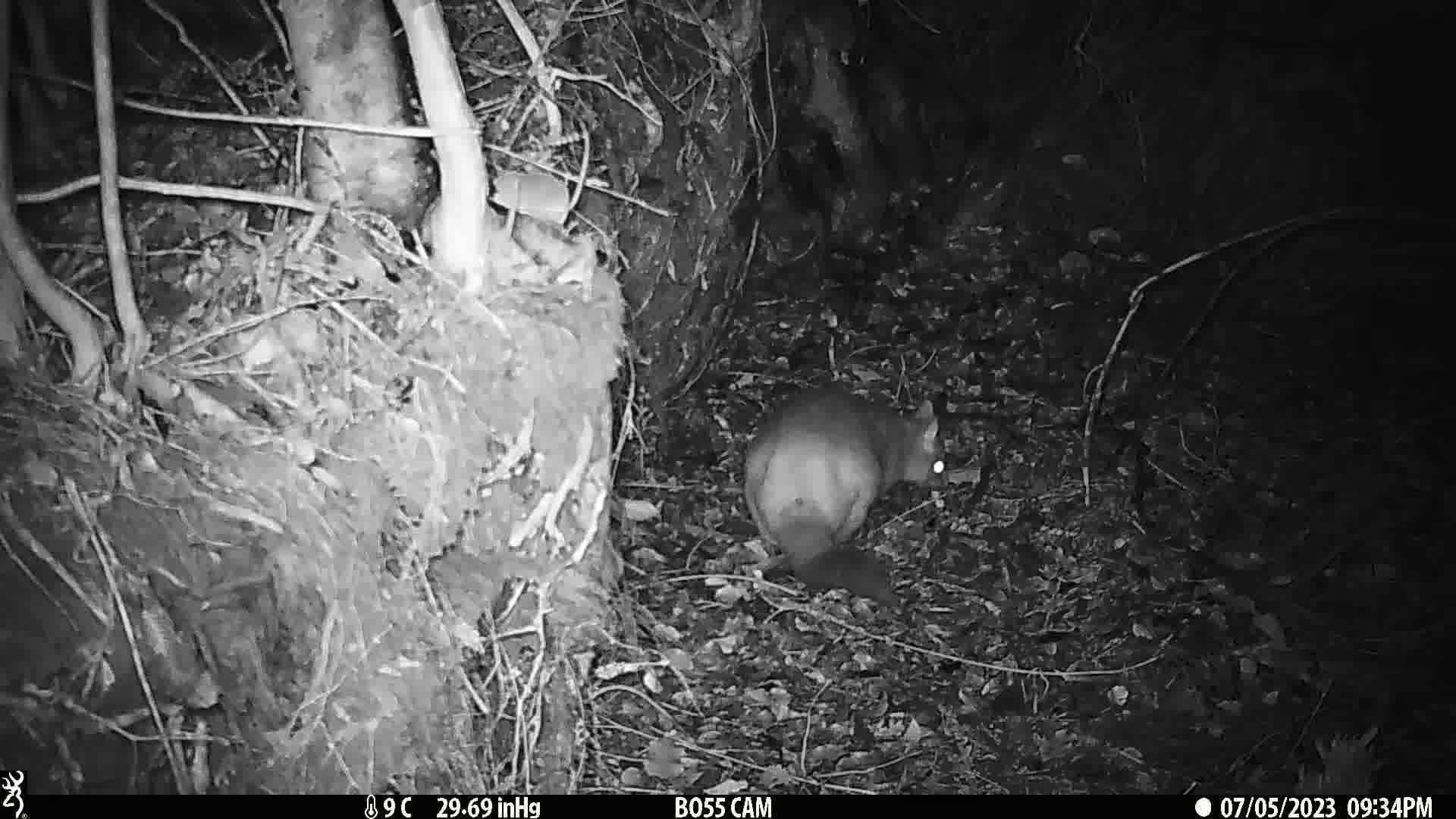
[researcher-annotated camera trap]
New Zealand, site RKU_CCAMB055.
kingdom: Animalia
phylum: Chordata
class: Mammalia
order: Diprotodontia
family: Phalangeridae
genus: Trichosurus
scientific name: Trichosurus vulpecula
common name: common brushtail possum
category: possum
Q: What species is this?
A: Possum (common brushtail possum) (Trichosurus vulpecula).